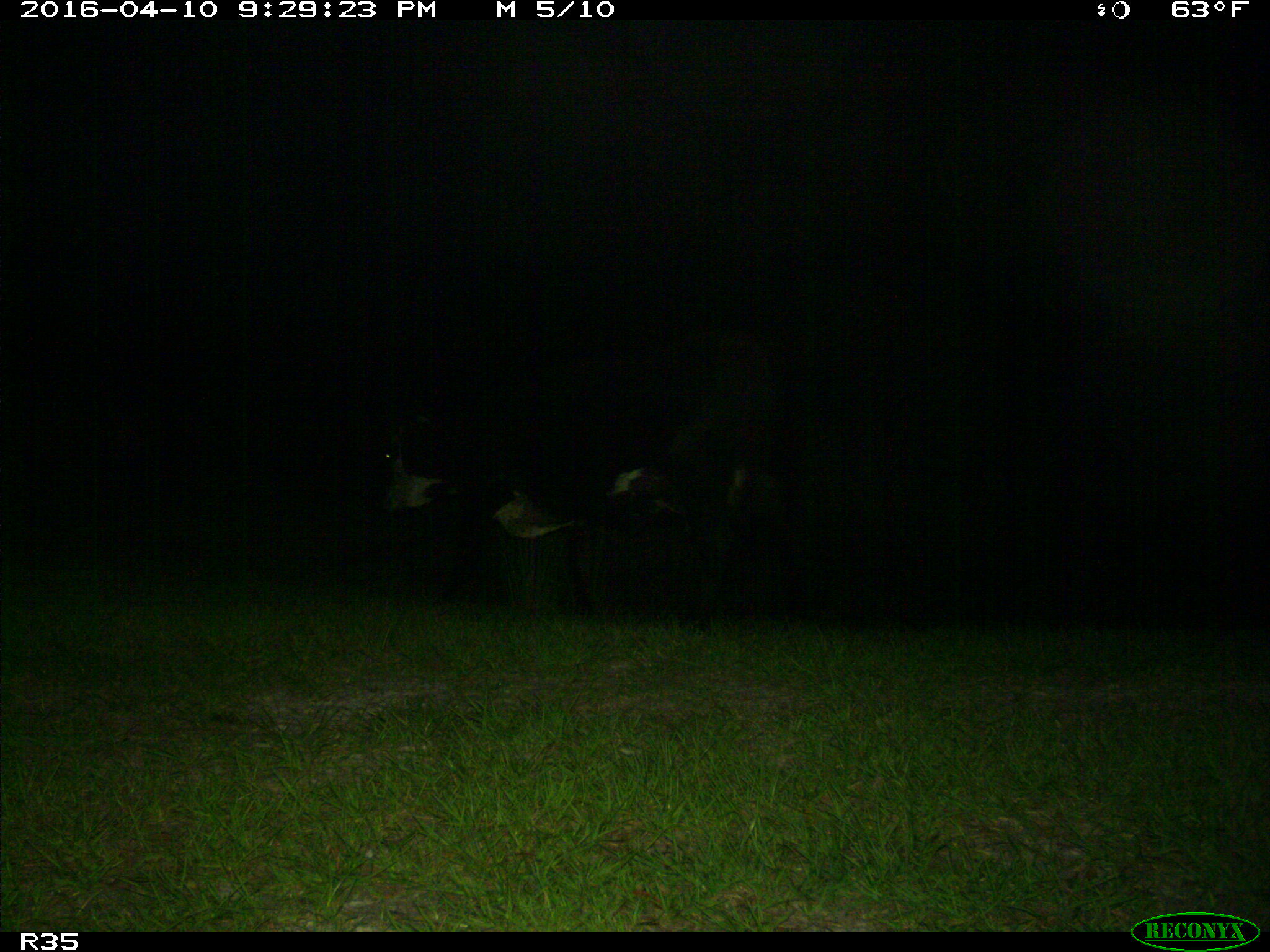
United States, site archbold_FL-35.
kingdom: Animalia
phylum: Chordata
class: Mammalia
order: Artiodactyla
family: Bovidae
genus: Bos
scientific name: Bos taurus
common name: domestic cow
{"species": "Bos taurus (domestic cow)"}